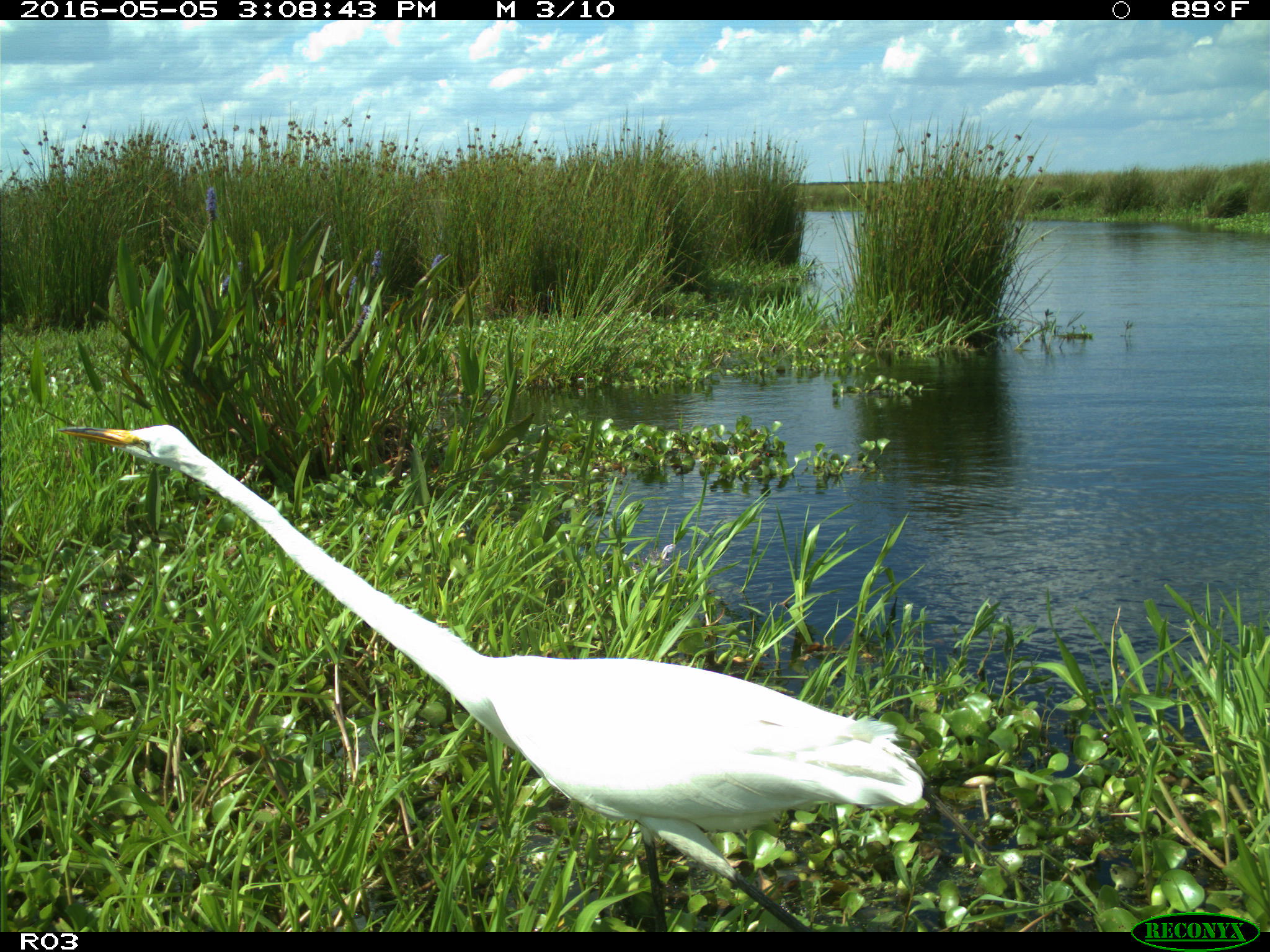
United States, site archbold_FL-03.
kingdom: Animalia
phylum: Chordata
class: Aves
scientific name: Aves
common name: birds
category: unidentified bird